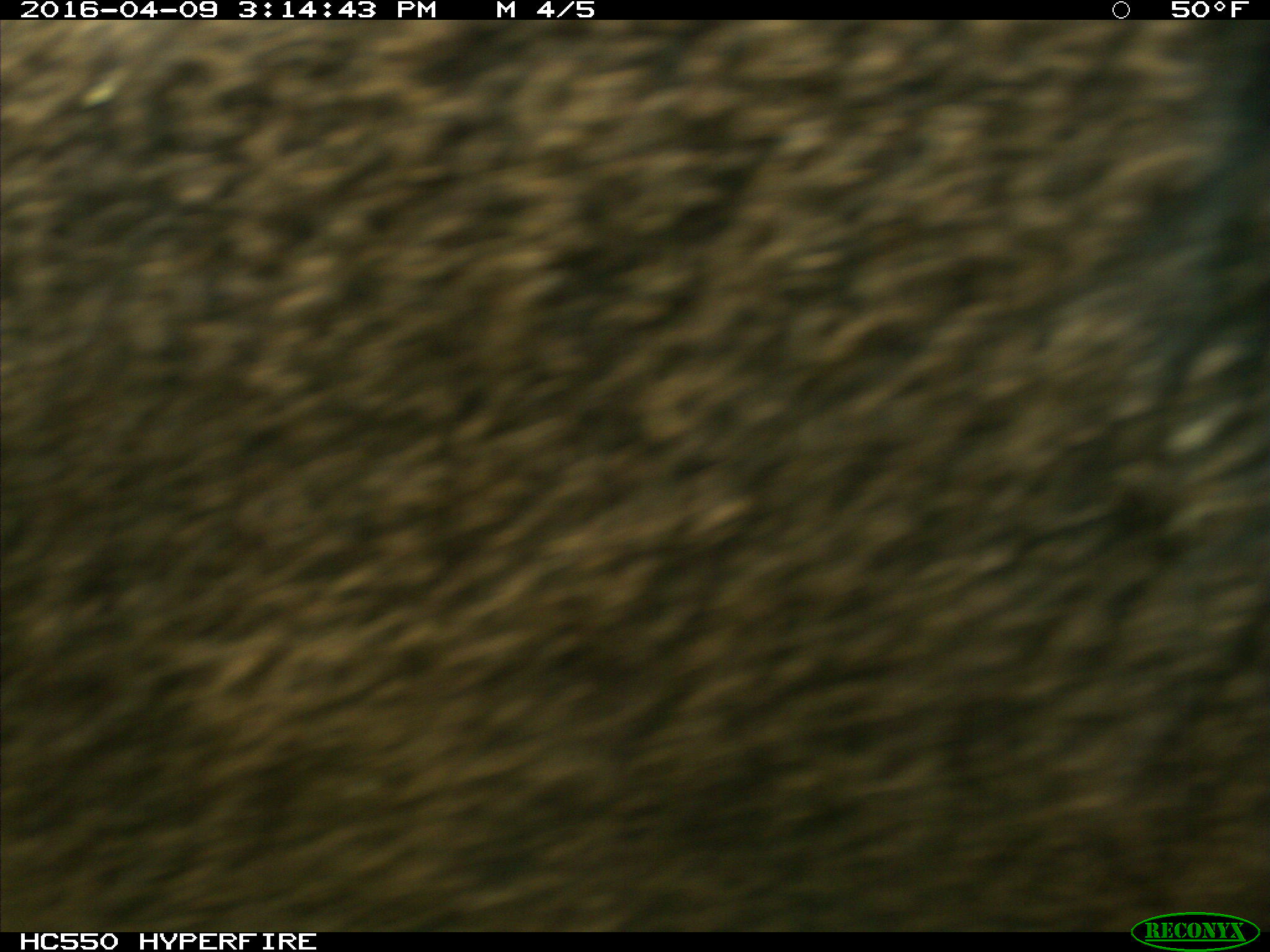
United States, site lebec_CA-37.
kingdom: Animalia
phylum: Chordata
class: Mammalia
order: Artiodactyla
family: Bovidae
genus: Bos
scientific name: Bos taurus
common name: domestic cow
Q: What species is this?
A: Bos taurus (domestic cow).